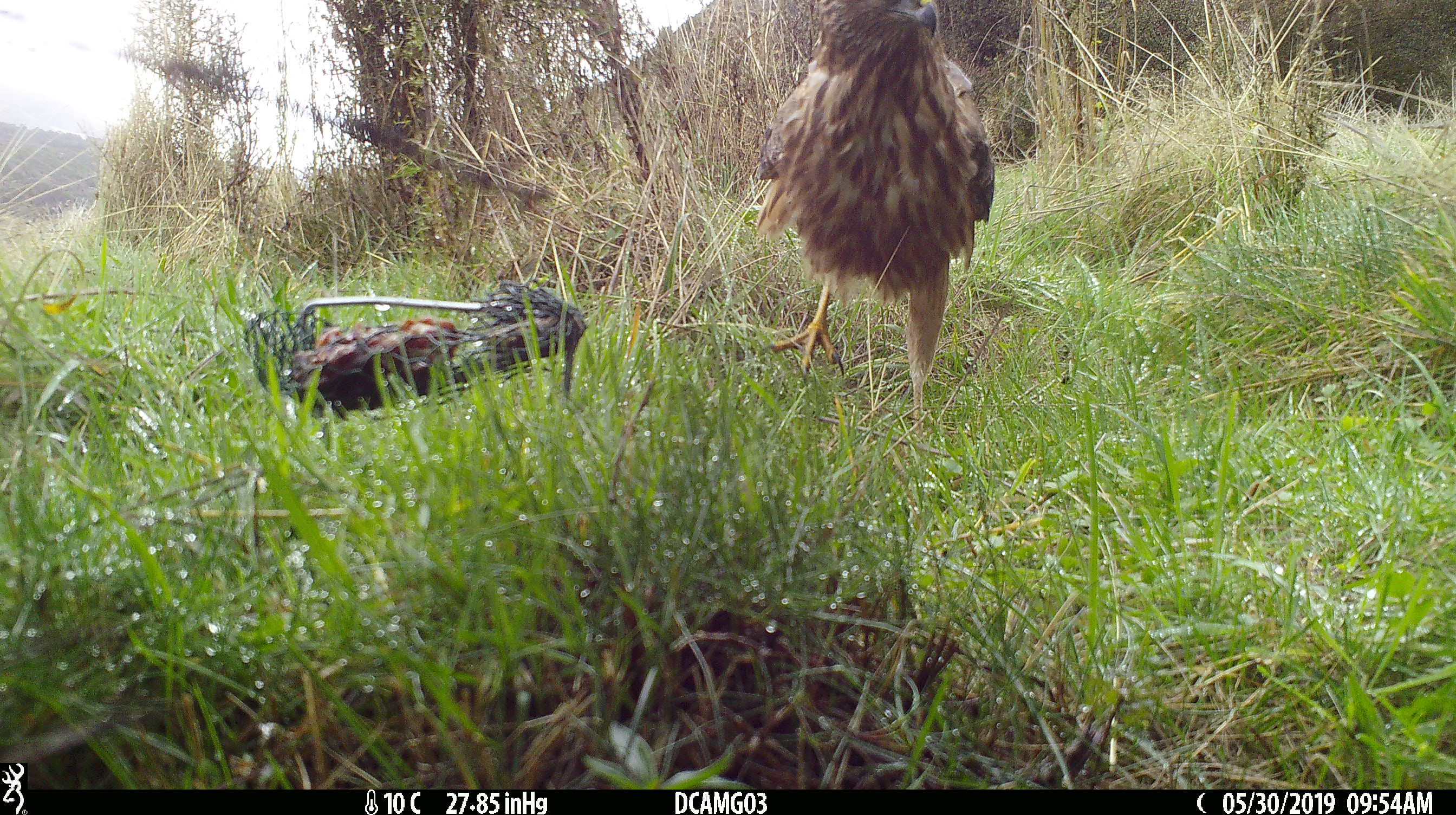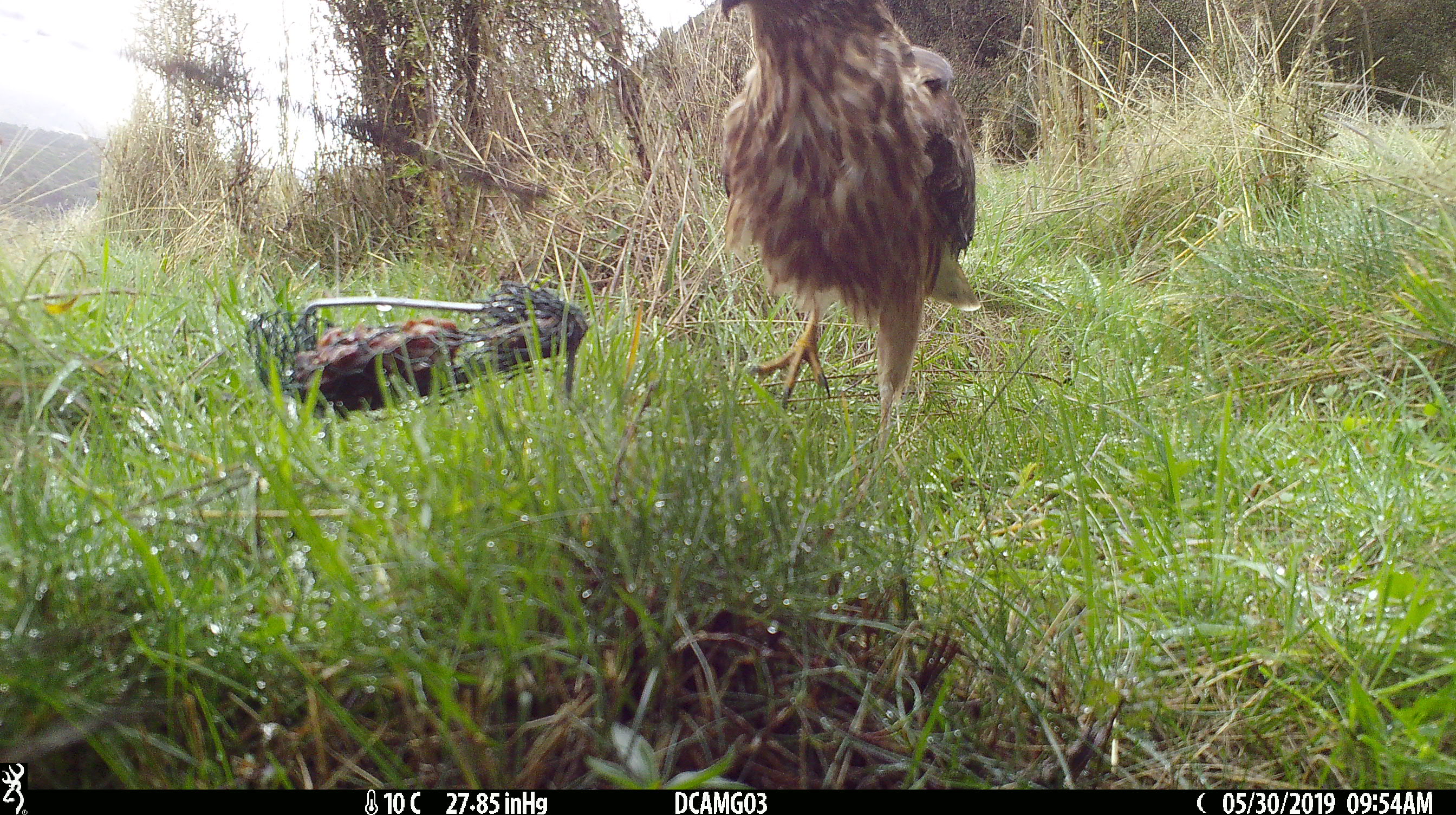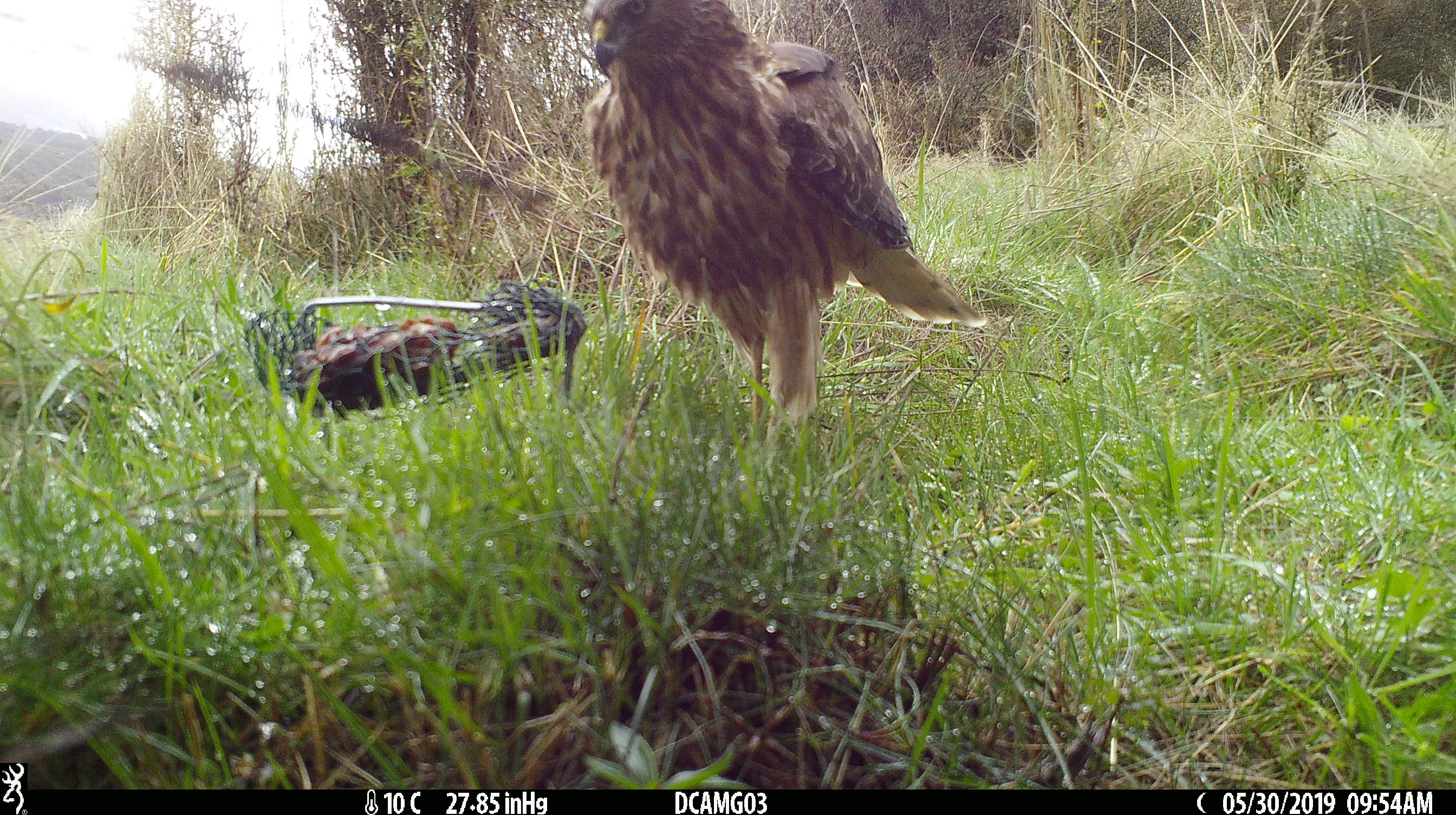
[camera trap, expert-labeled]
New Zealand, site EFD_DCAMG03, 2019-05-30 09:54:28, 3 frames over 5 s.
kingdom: Animalia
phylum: Chordata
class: Aves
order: Accipitriformes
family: Accipitridae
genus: Circus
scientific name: Circus approximans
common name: swamp harrier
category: harrier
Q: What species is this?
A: Harrier (swamp harrier) (Circus approximans).